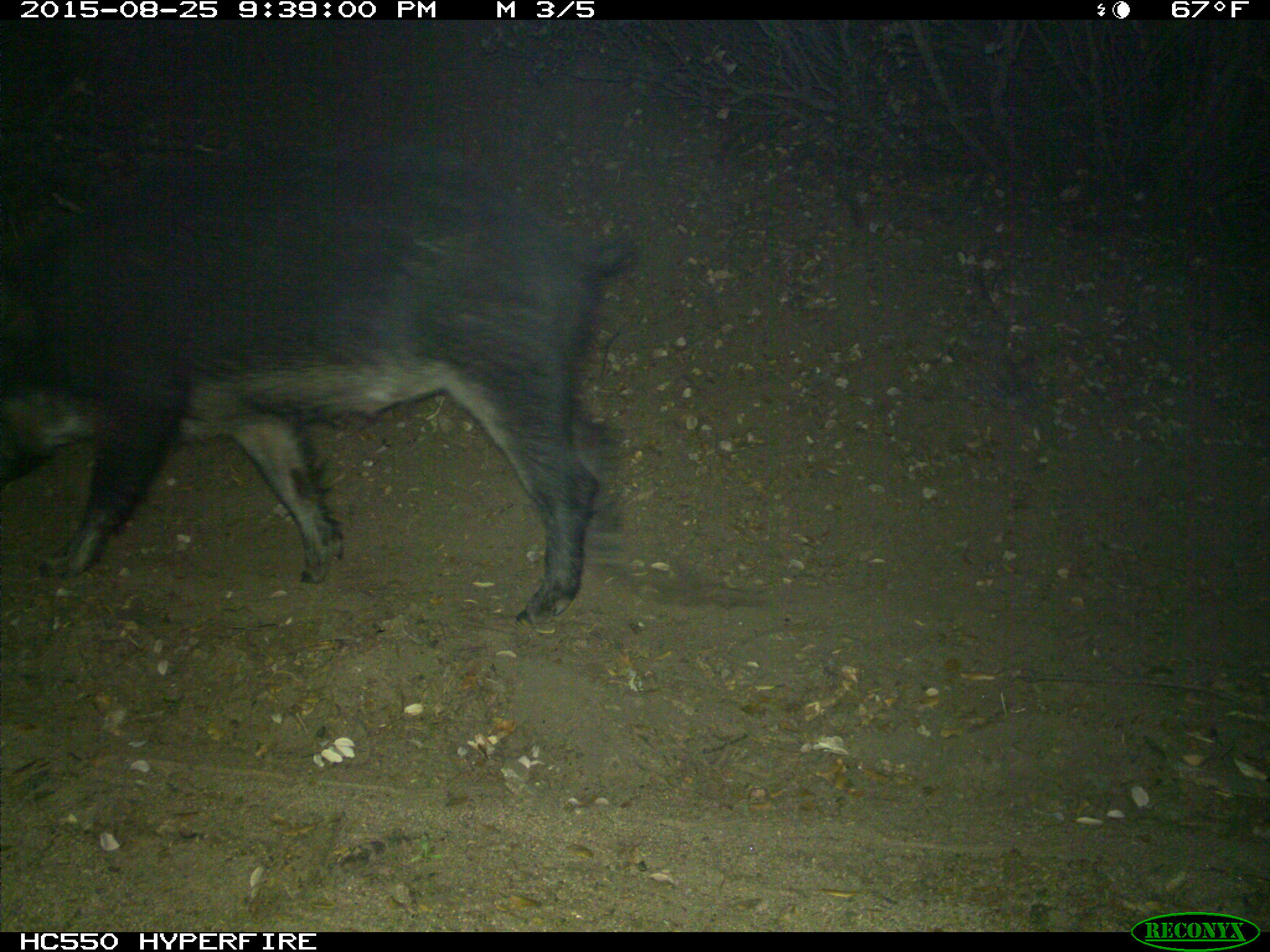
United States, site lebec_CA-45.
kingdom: Animalia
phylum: Chordata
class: Mammalia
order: Artiodactyla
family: Suidae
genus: Sus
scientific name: Sus scrofa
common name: wild boar